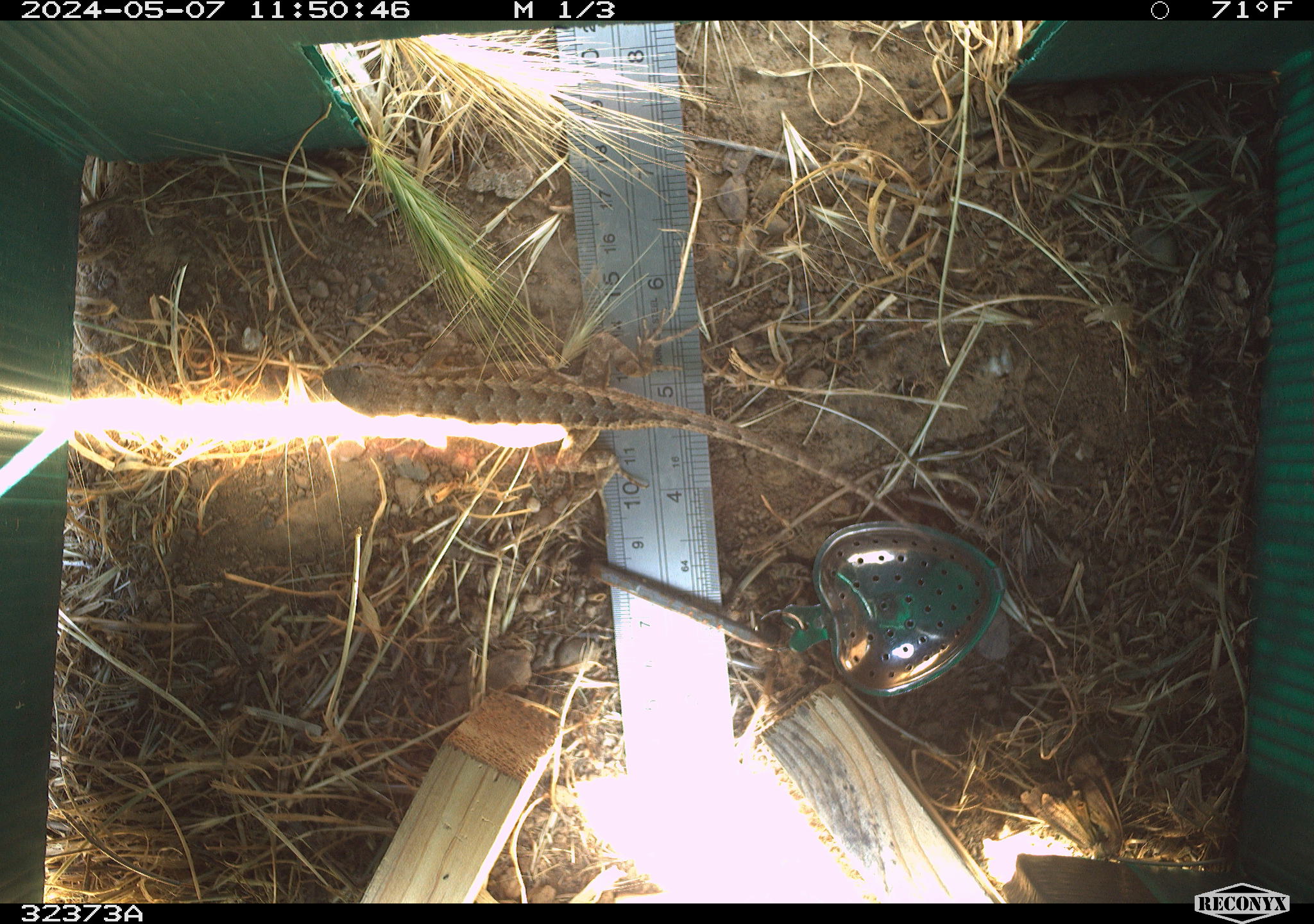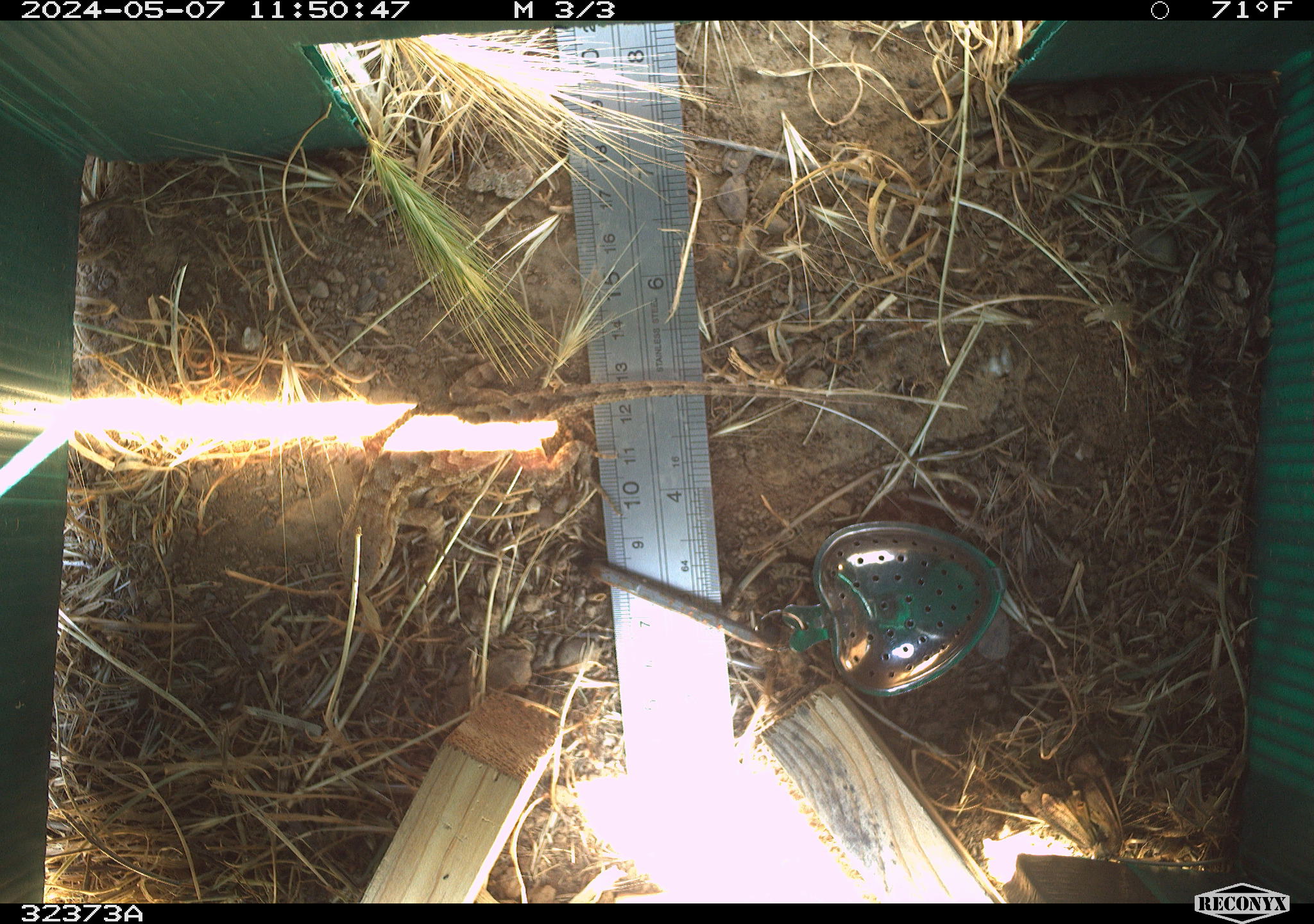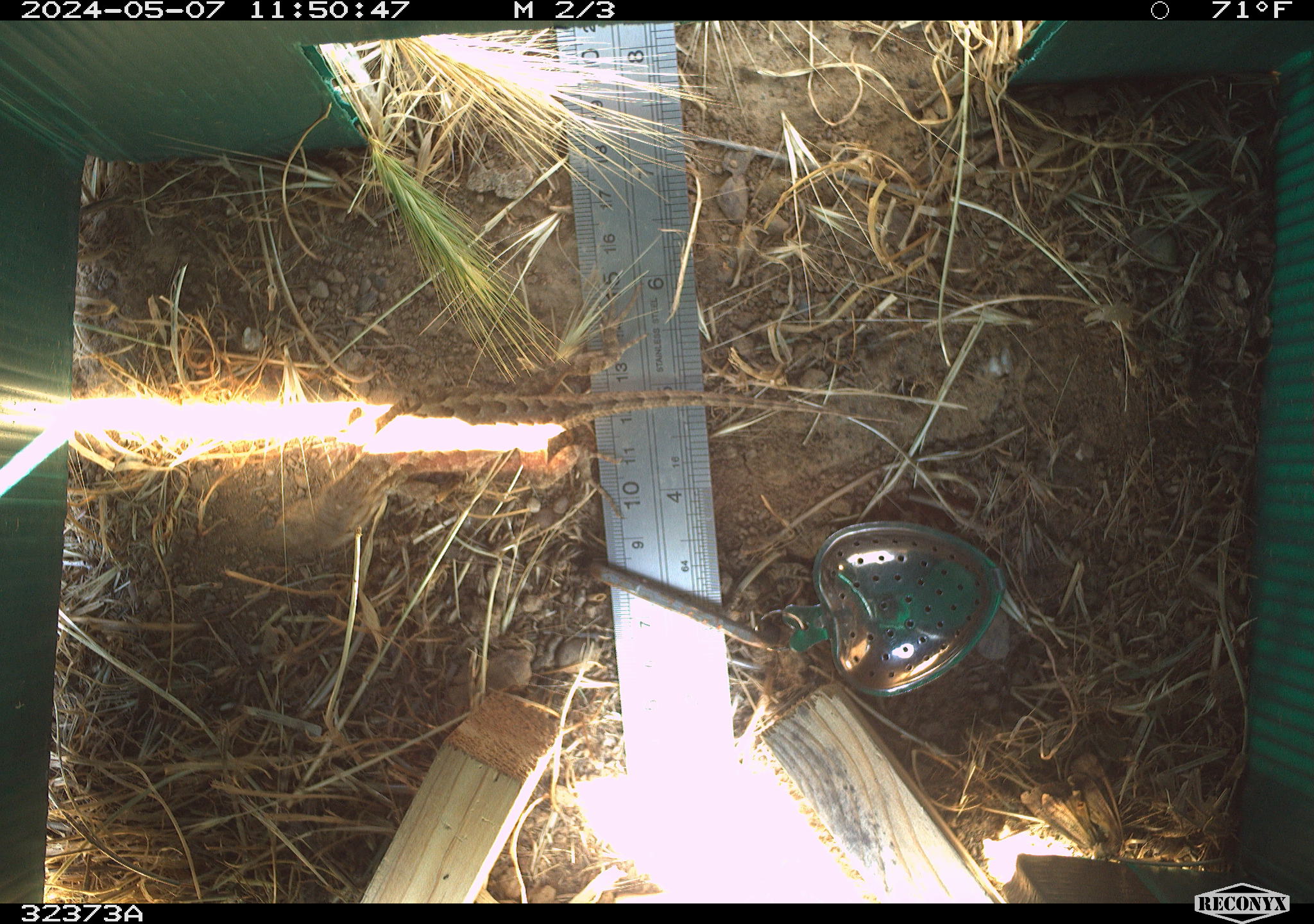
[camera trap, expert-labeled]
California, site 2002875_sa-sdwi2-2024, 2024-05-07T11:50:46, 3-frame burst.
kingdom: Animalia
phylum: Chordata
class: Reptilia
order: Squamata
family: Phrynosomatidae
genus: Sceloporus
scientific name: Sceloporus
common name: spiny lizards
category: sceloporus species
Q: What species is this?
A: Sceloporus species (spiny lizards) (Sceloporus).